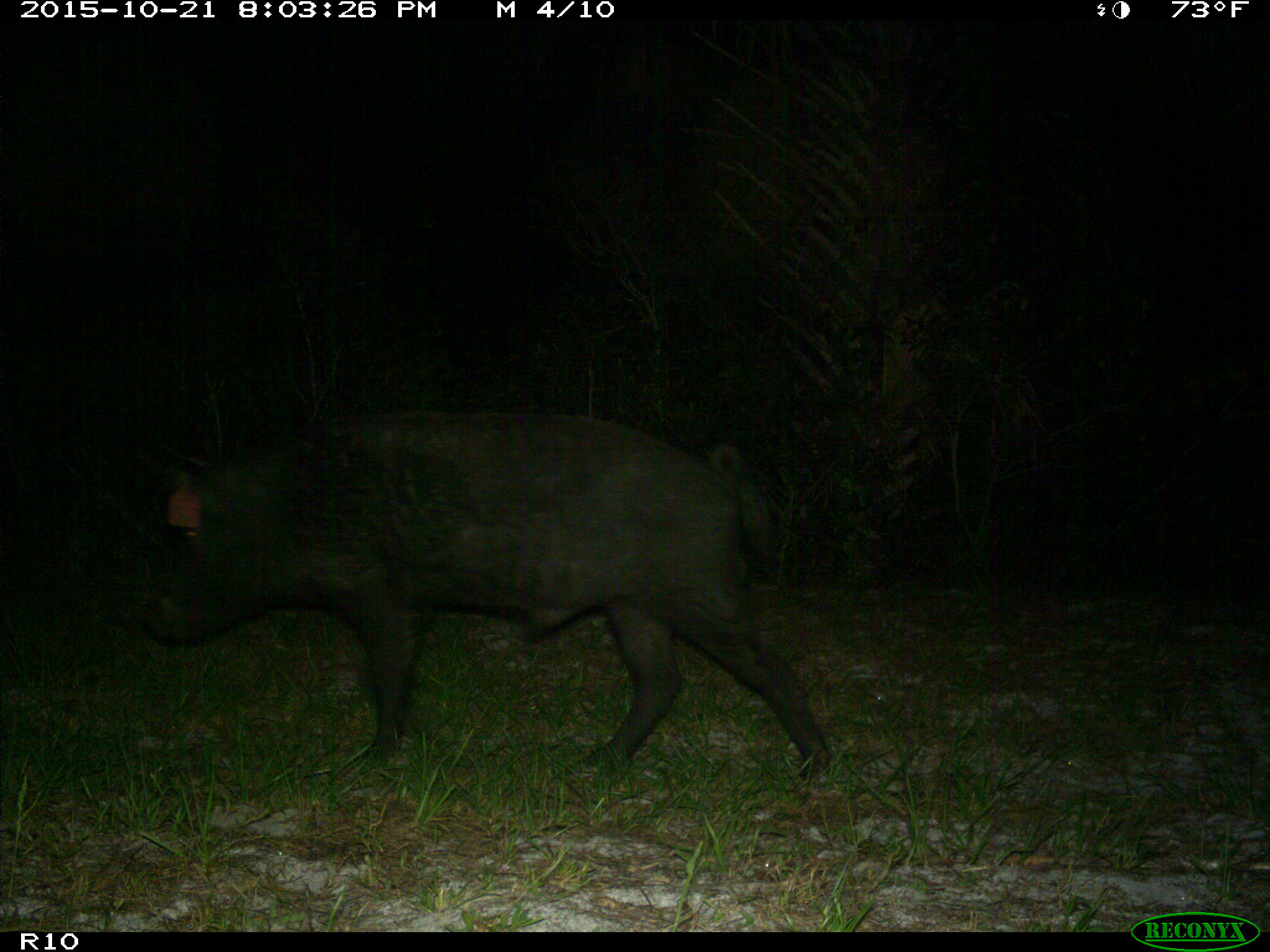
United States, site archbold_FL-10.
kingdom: Animalia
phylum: Chordata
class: Mammalia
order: Artiodactyla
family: Suidae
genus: Sus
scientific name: Sus scrofa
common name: wild boar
Sus scrofa (wild boar).